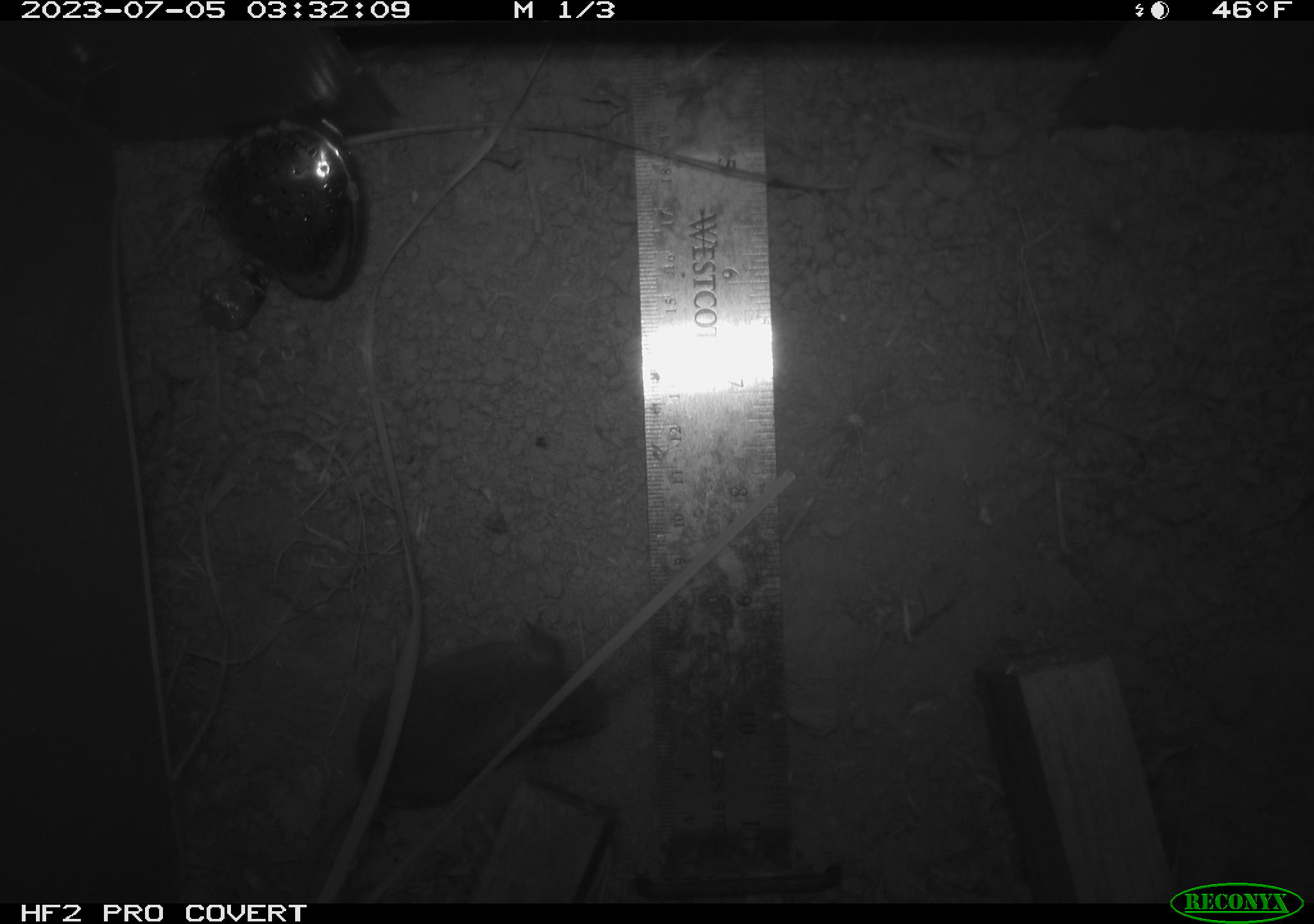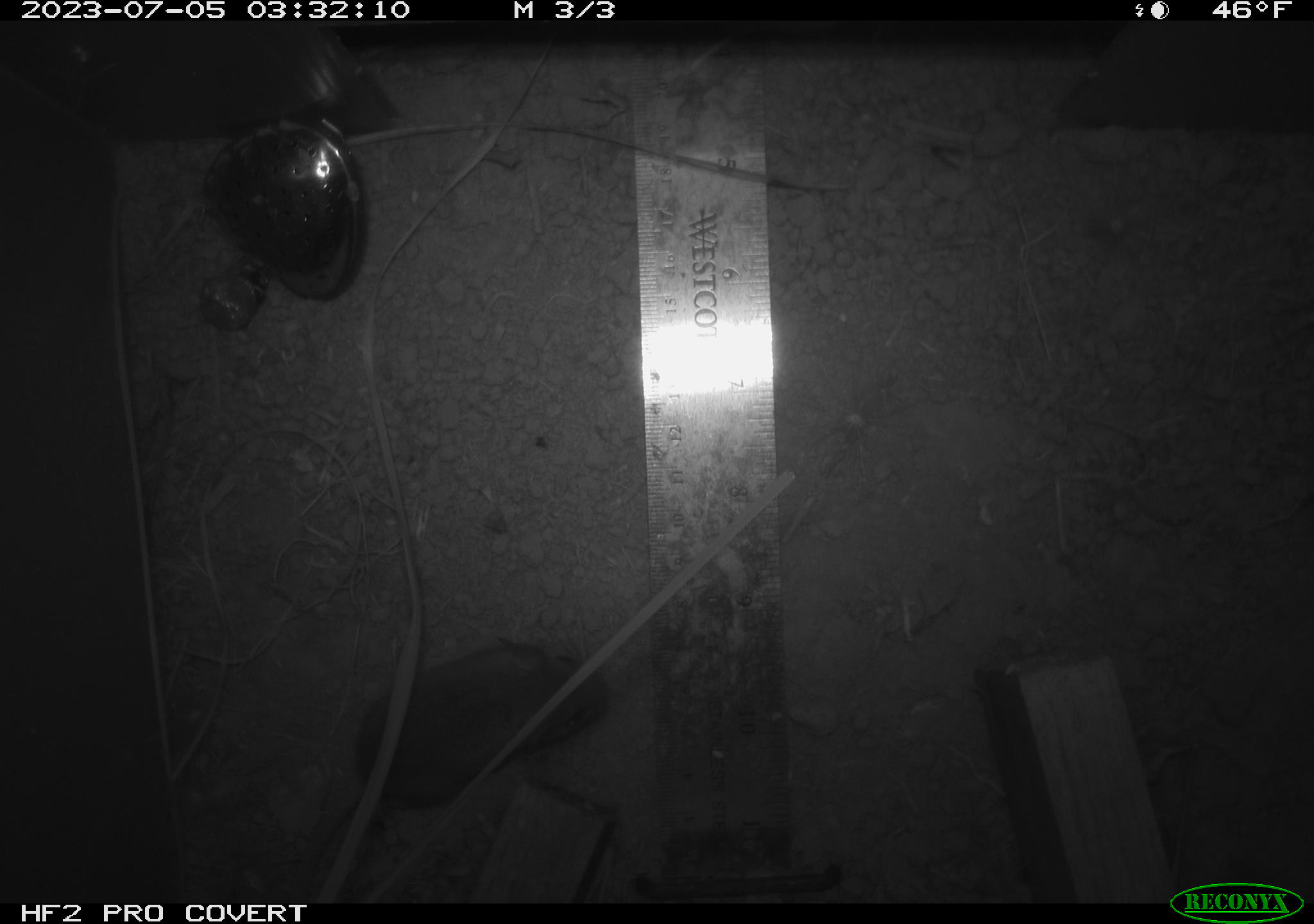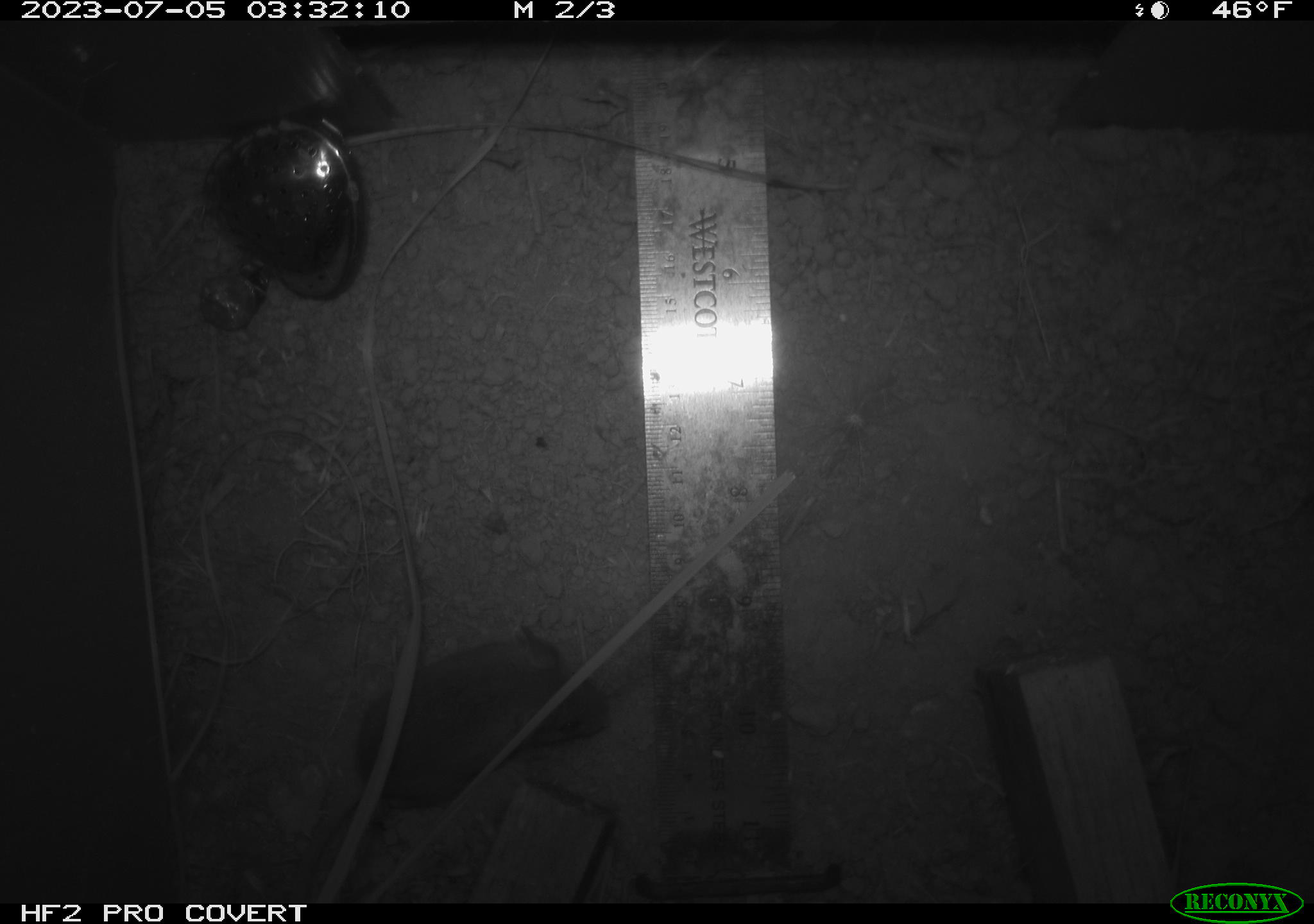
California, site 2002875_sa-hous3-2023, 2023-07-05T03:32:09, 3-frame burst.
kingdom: Animalia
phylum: Chordata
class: Mammalia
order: Rodentia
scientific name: Rodentia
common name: mouse species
Mouse species (Rodentia).